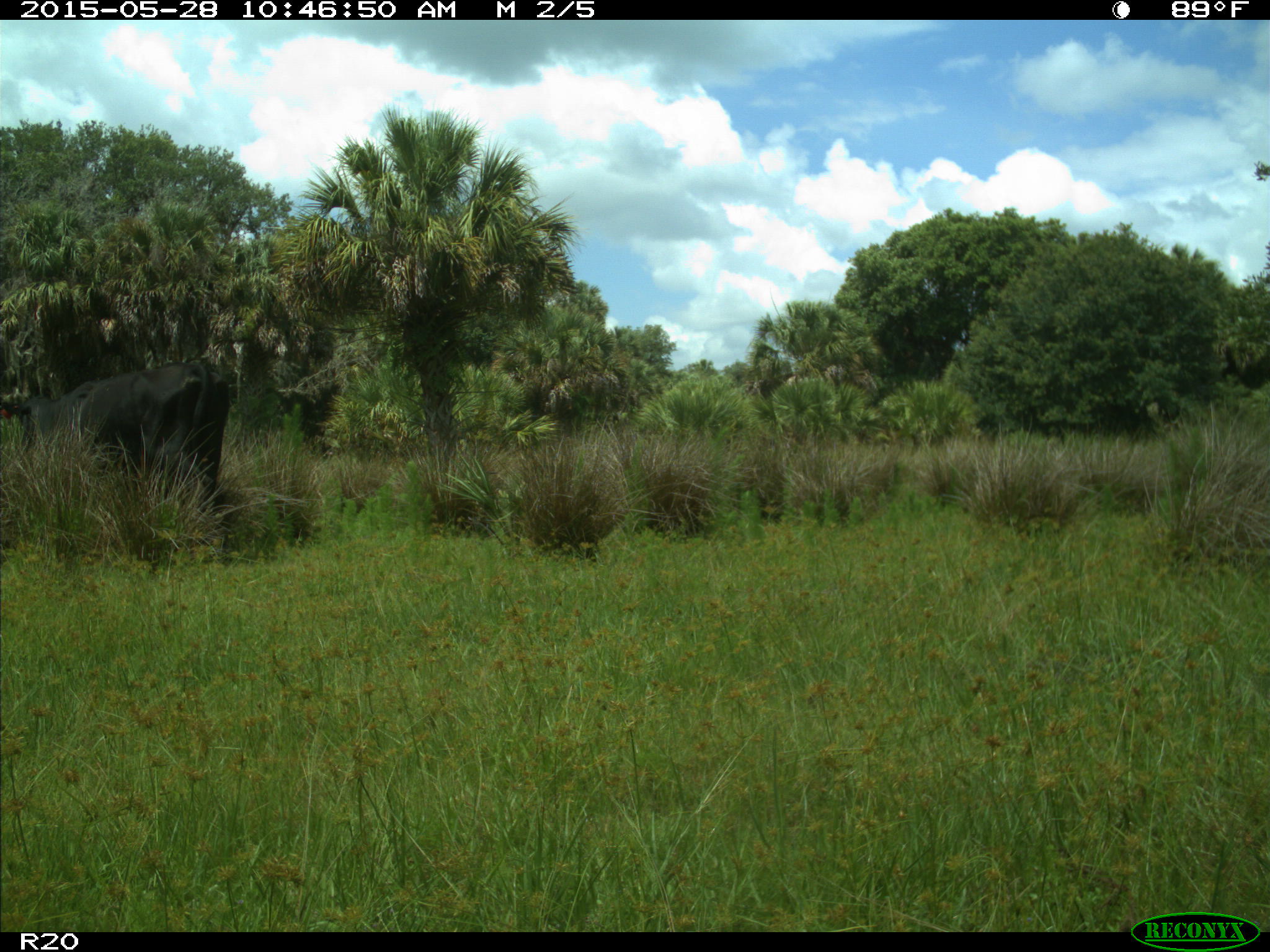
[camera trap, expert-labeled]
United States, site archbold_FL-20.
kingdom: Animalia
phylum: Chordata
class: Mammalia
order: Artiodactyla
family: Bovidae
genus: Bos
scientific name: Bos taurus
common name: domestic cow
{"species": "Bos taurus (domestic cow)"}